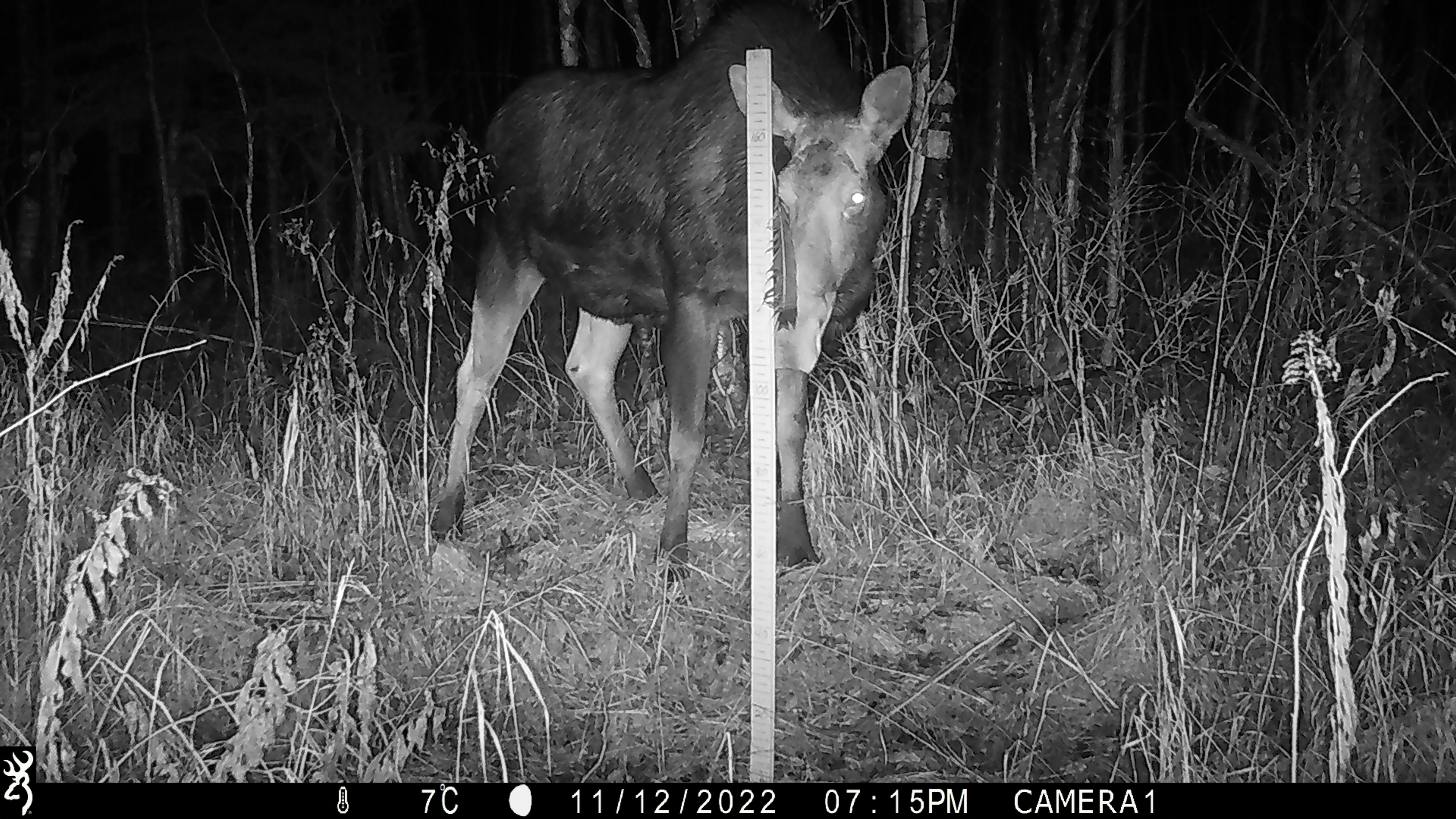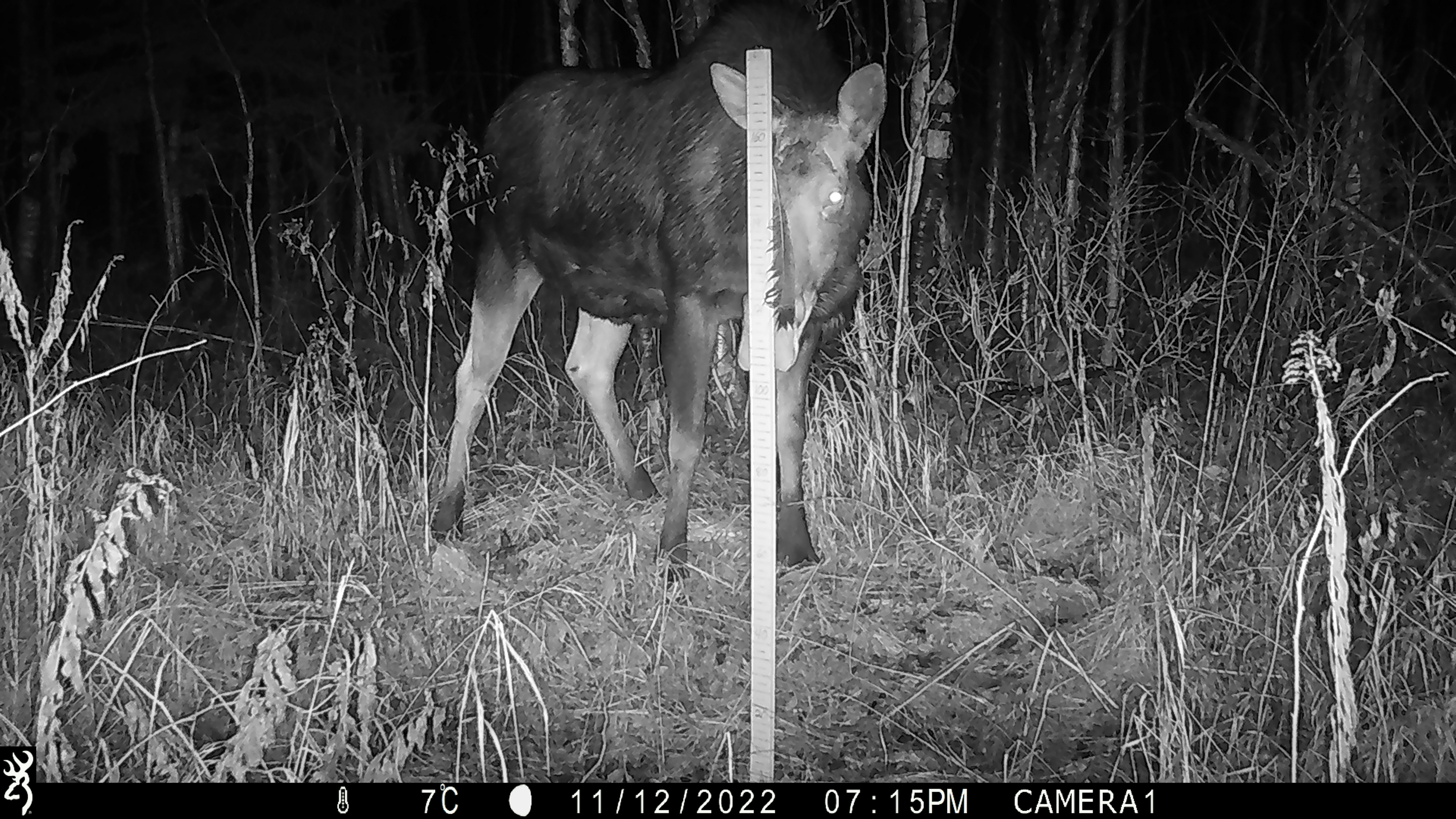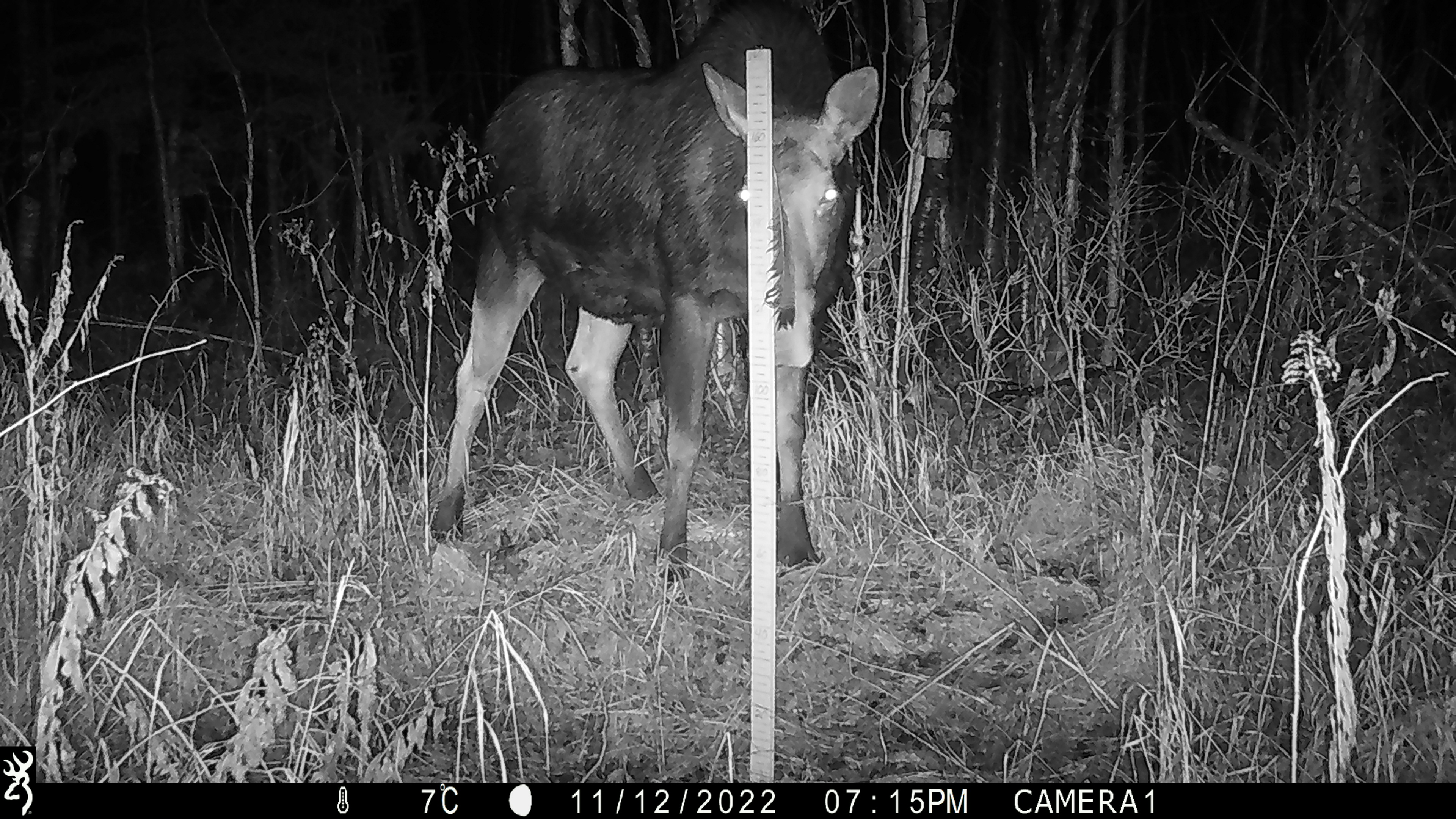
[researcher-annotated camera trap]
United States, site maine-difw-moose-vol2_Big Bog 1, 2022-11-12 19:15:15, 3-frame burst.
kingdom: Animalia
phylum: Chordata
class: Mammalia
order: Artiodactyla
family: Cervidae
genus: Alces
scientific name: Alces alces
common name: moose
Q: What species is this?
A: Moose (Alces alces).